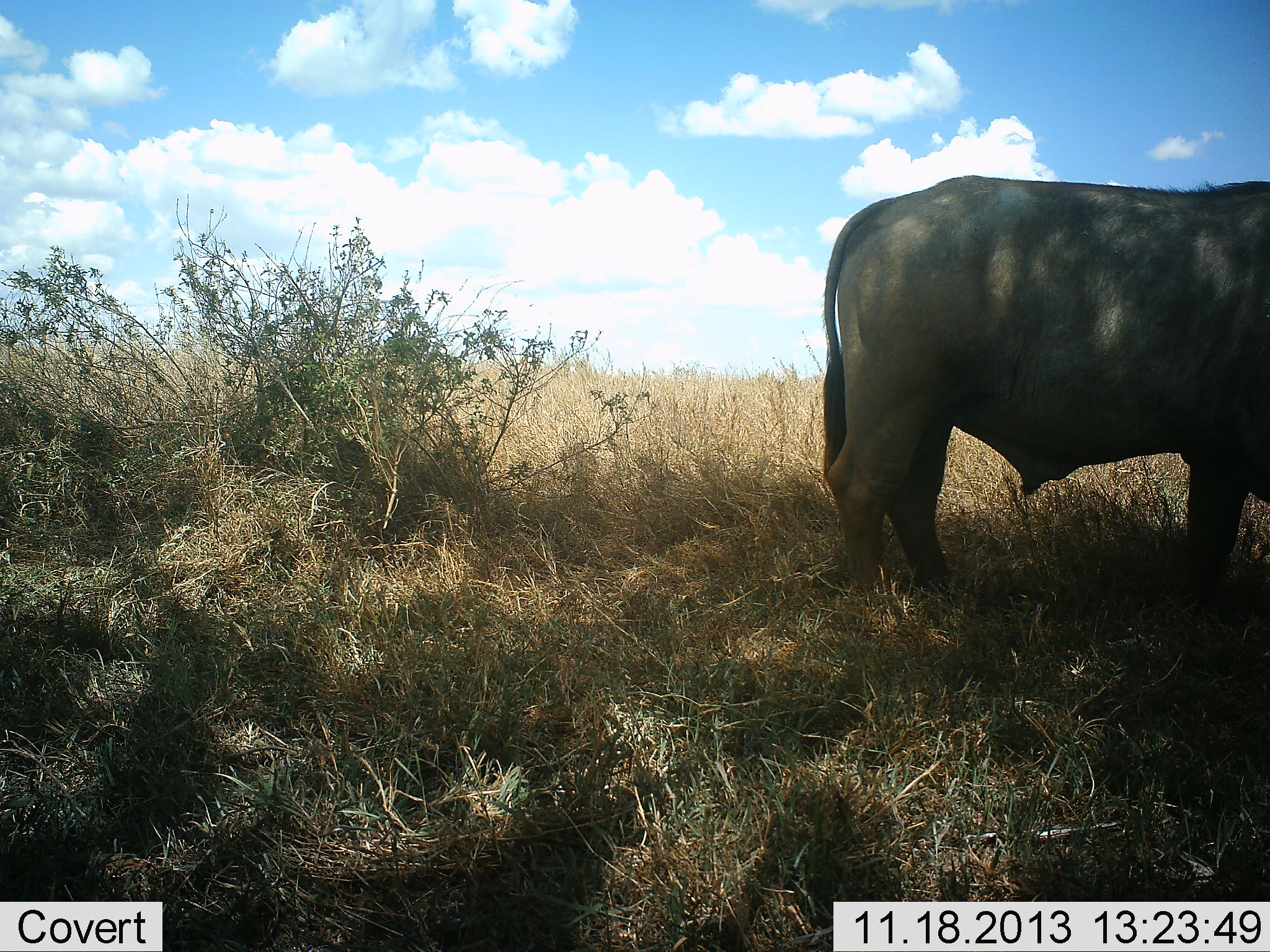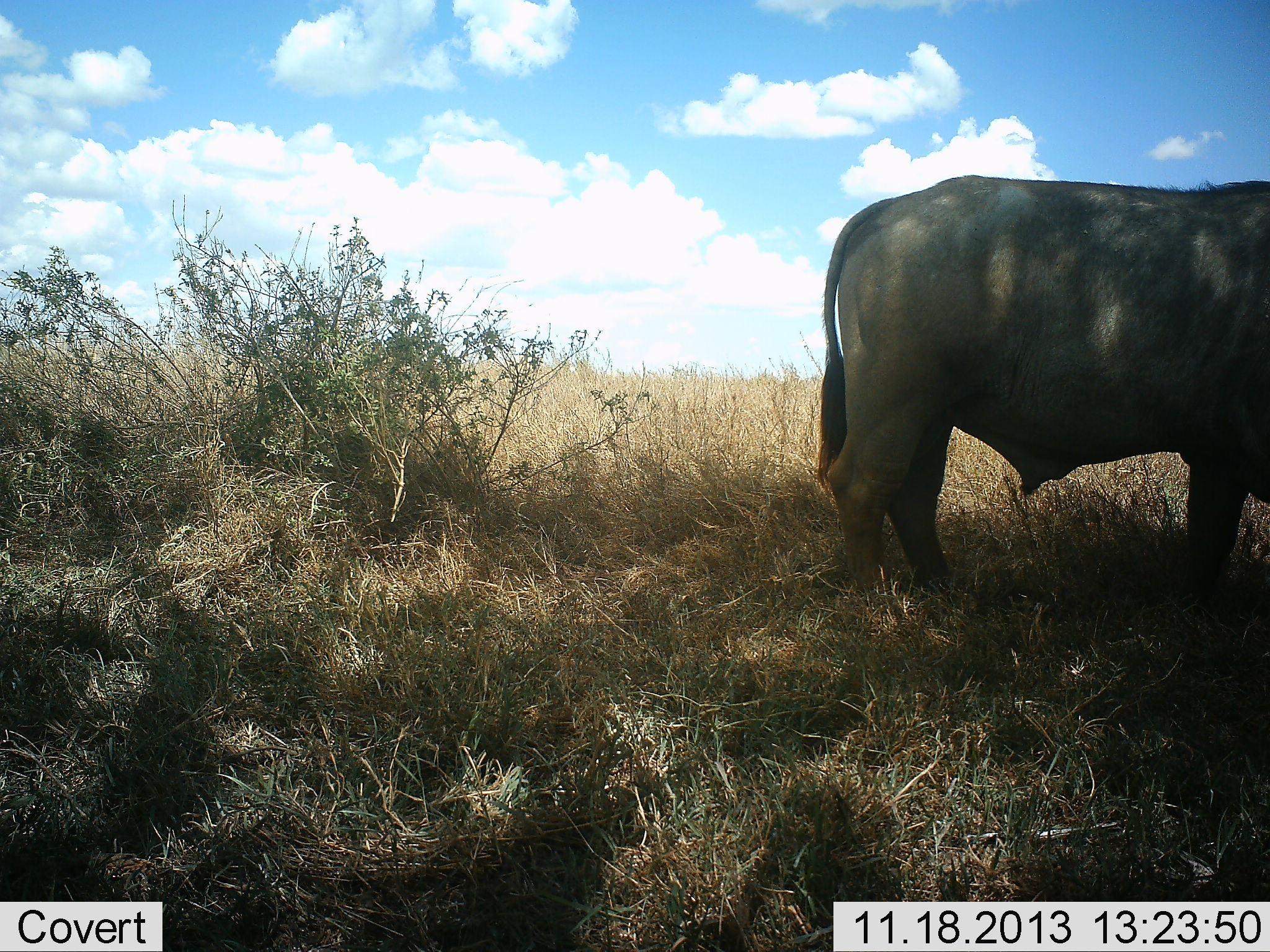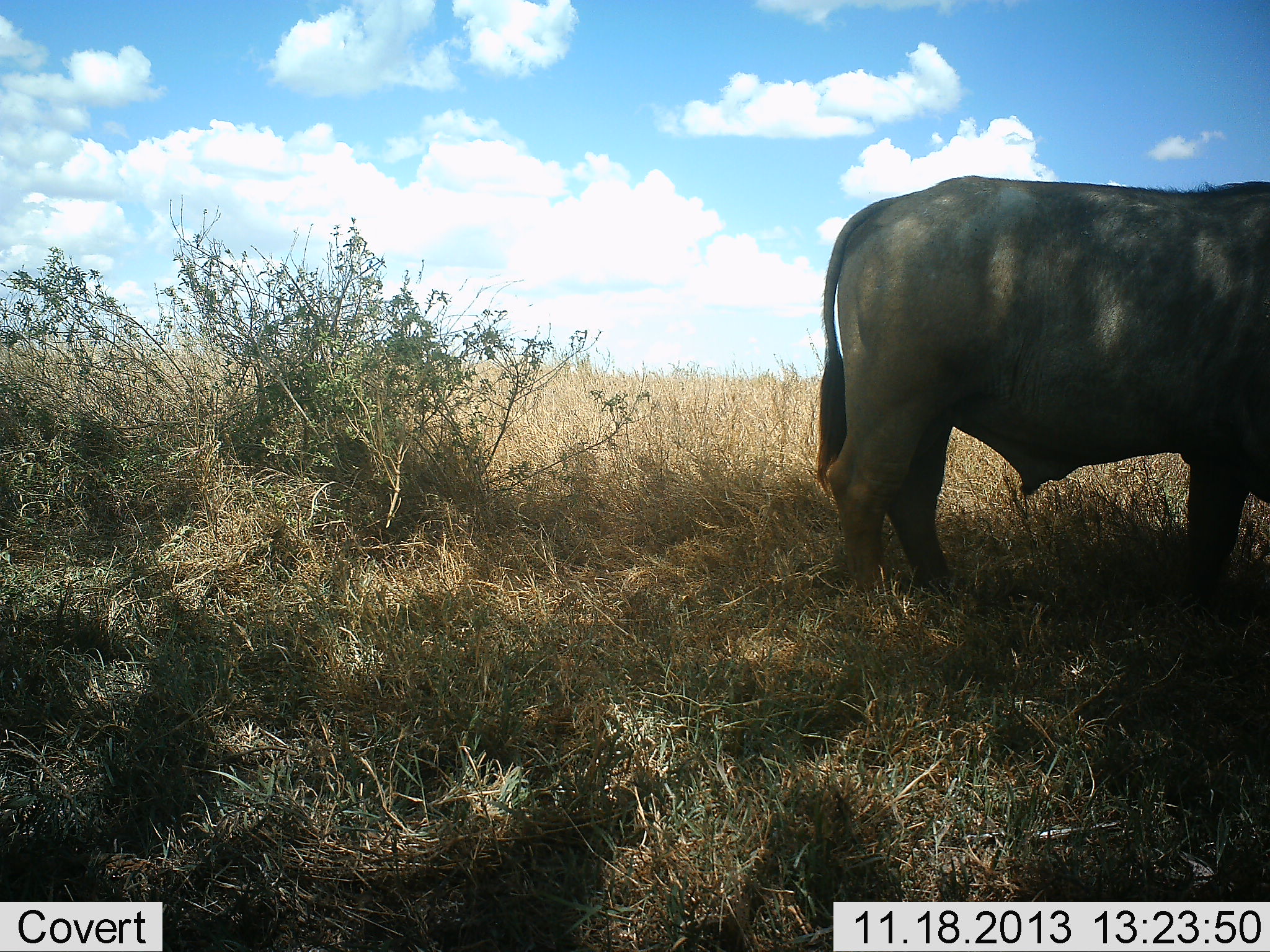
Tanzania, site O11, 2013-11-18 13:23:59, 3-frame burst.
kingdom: Animalia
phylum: Chordata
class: Mammalia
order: Artiodactyla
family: Bovidae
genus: Syncerus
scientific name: Syncerus caffer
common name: cape buffalo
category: buffalo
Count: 1.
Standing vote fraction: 100%.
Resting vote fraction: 0%.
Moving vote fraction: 0%.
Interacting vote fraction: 0%.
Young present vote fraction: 0%.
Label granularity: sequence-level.